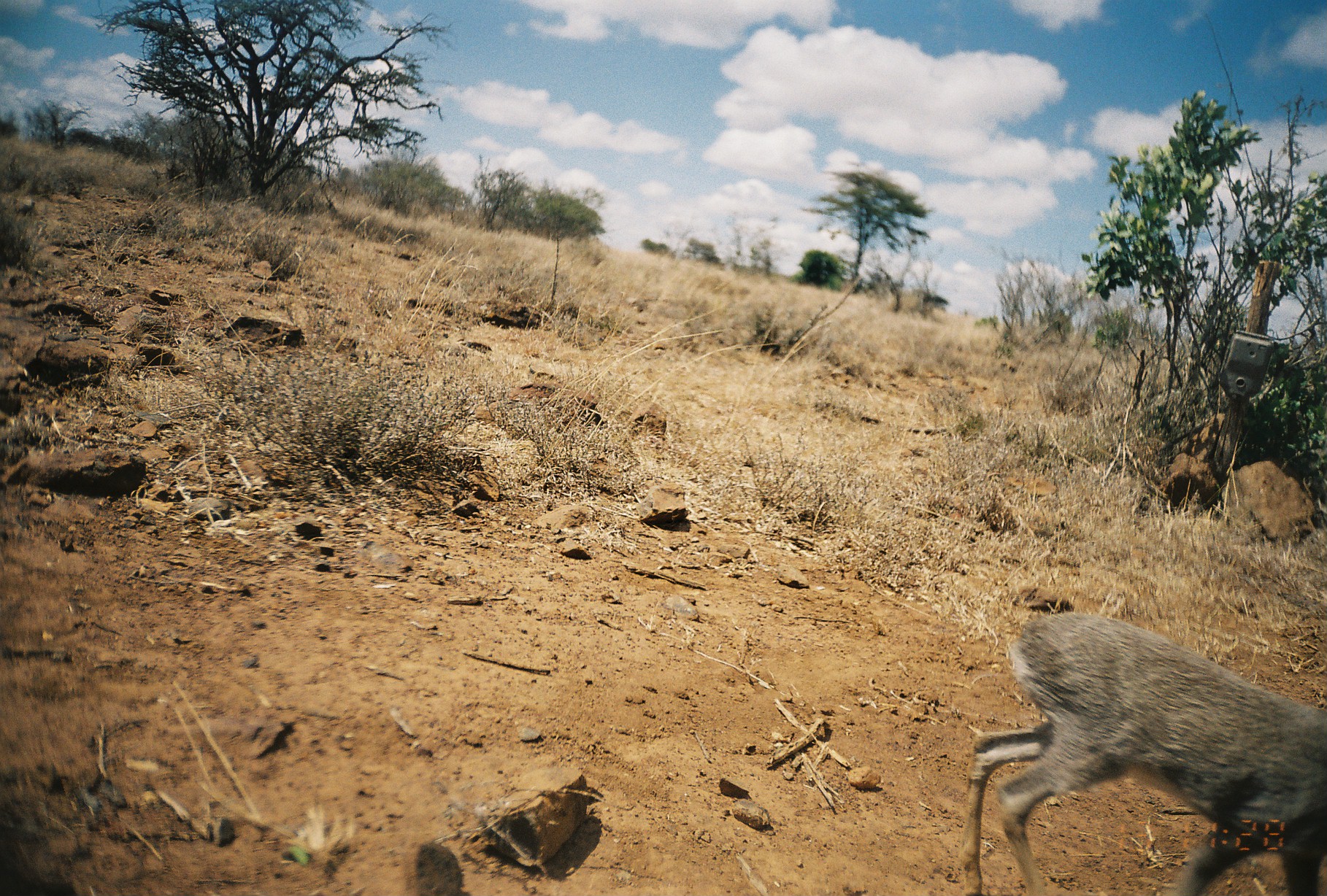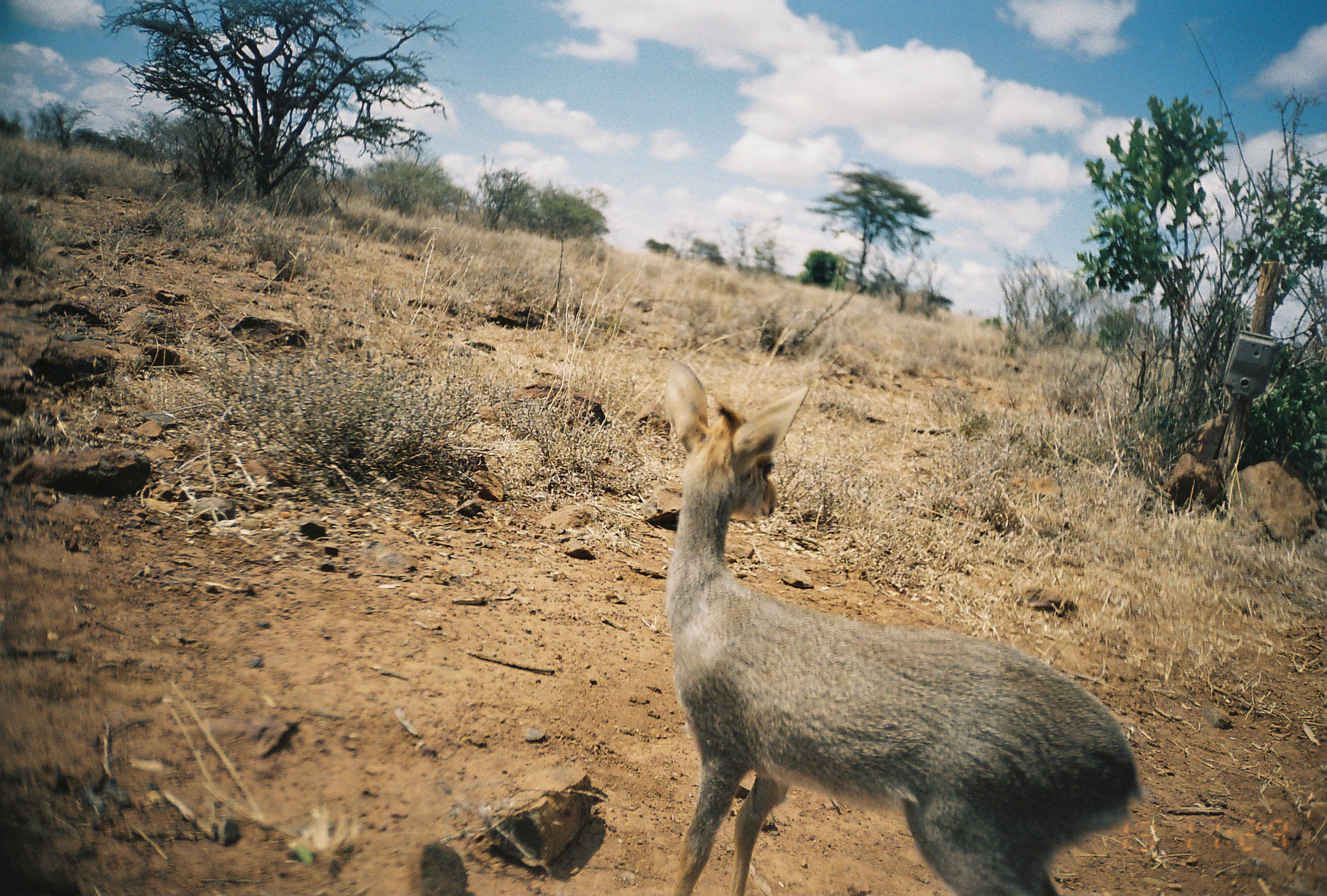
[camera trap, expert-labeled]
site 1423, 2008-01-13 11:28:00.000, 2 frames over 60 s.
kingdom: Animalia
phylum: Chordata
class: Mammalia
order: Artiodactyla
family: Bovidae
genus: Madoqua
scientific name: Madoqua guentheri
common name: günther's dik-dik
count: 1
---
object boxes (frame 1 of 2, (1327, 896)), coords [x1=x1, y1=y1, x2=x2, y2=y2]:
madoqua guentheri: [x1=956, y1=605, x2=1326, y2=896]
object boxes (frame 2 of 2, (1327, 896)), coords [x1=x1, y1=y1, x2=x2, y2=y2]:
madoqua guentheri: [x1=652, y1=351, x2=1153, y2=894]